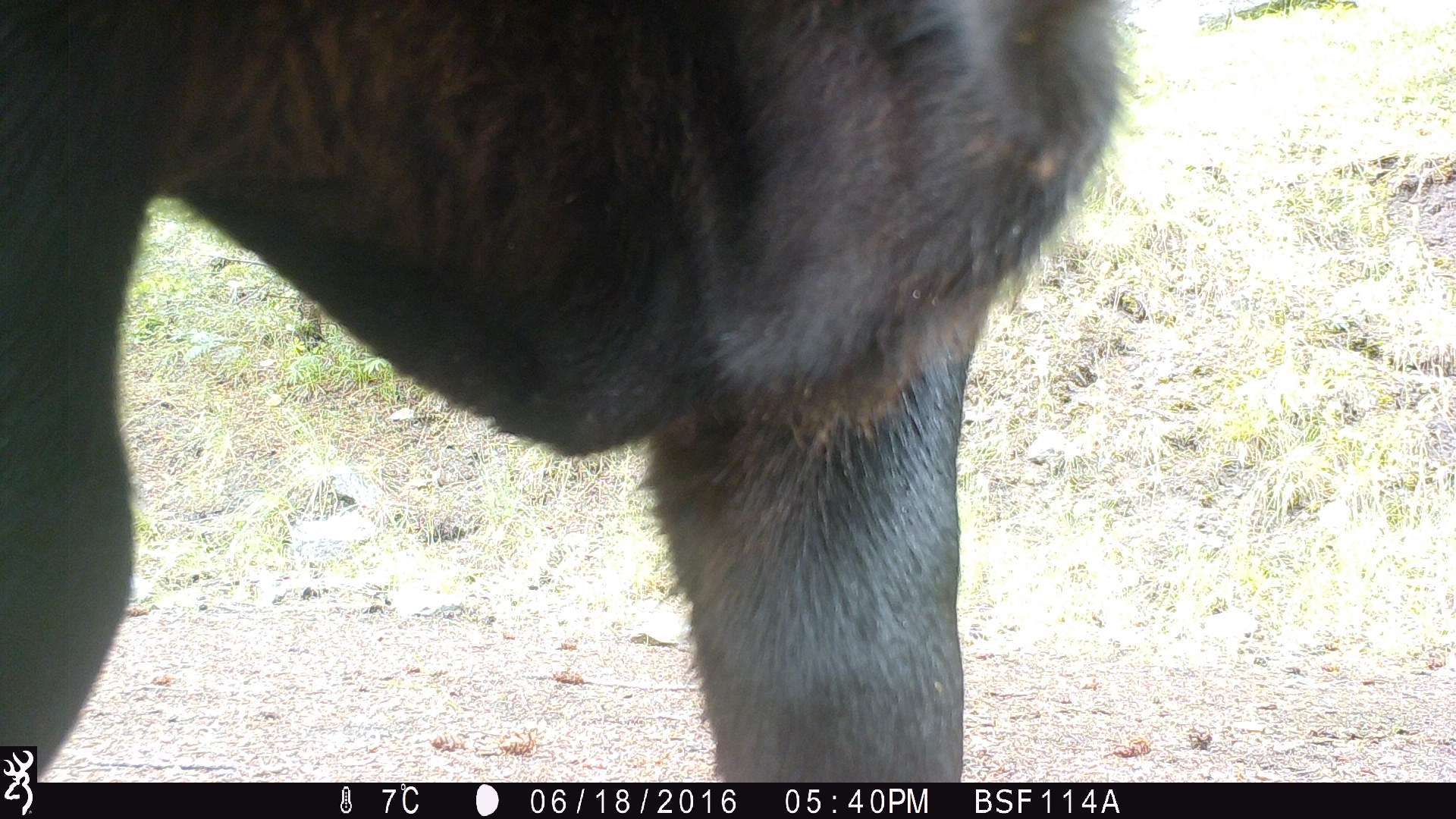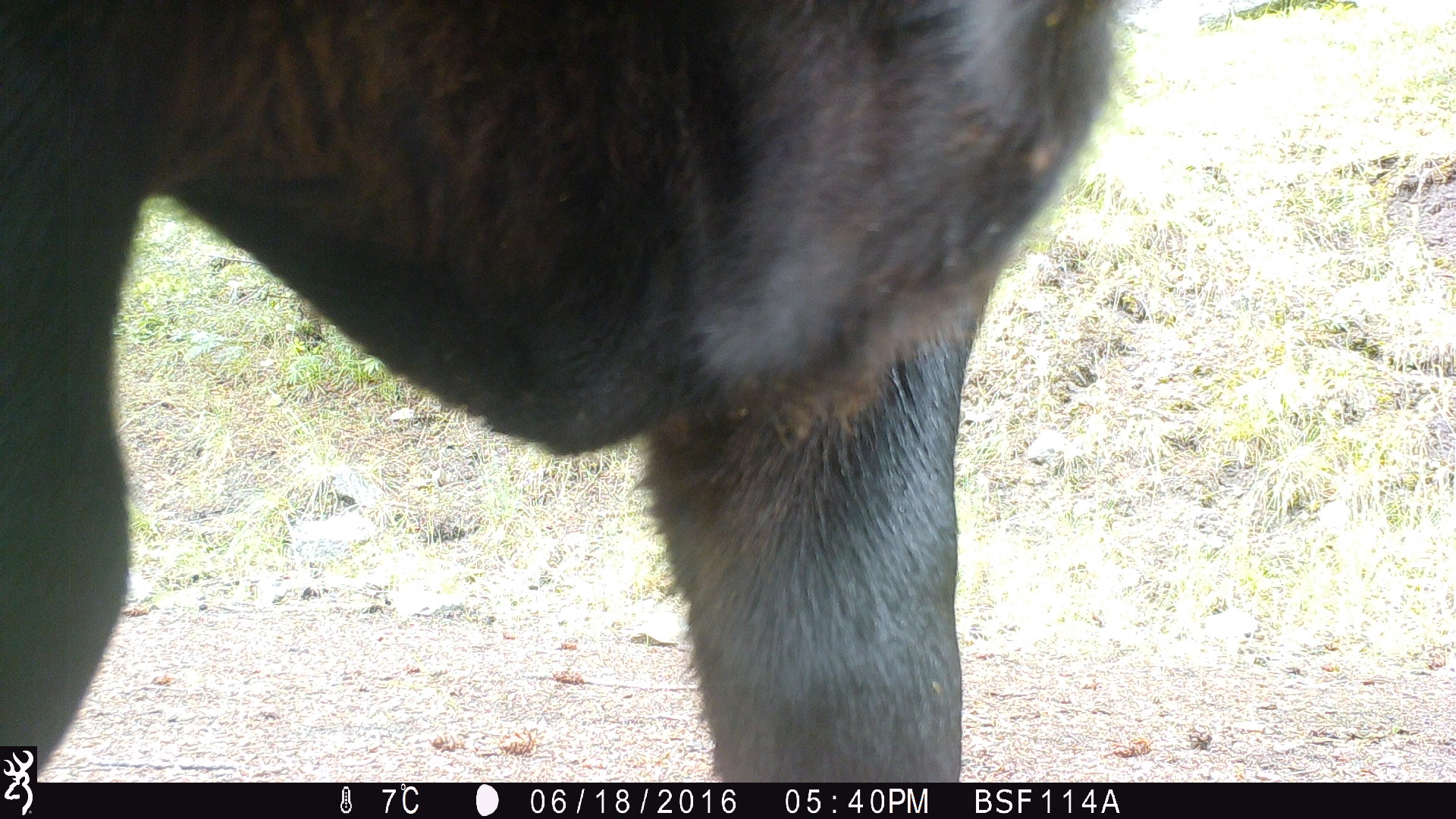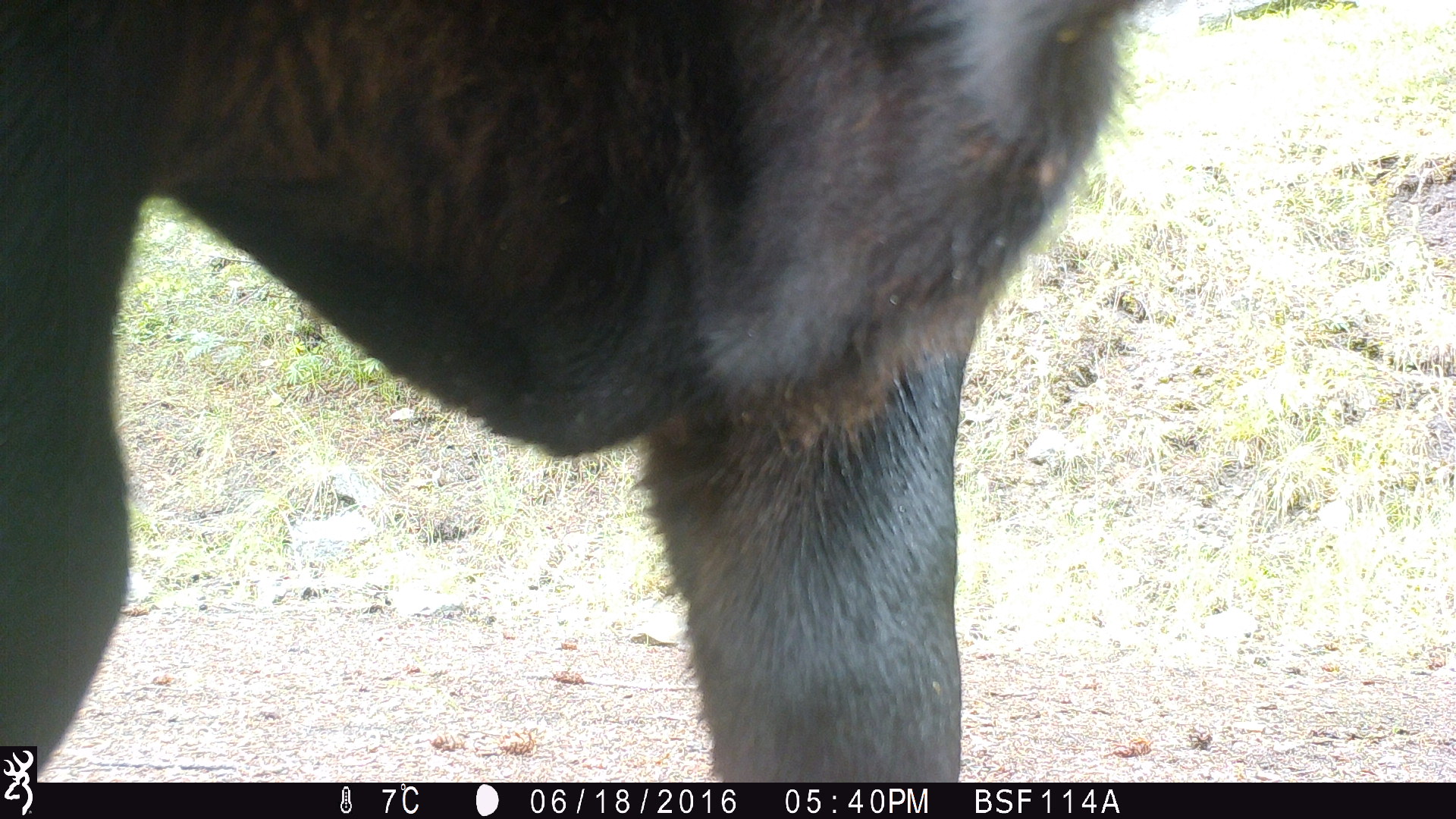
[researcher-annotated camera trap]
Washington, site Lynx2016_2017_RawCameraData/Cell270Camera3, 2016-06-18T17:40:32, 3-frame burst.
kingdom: Animalia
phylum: Chordata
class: Mammalia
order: Artiodactyla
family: Bovidae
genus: Bos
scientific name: Bos taurus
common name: domestic cattle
Domestic cattle (Bos taurus). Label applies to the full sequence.